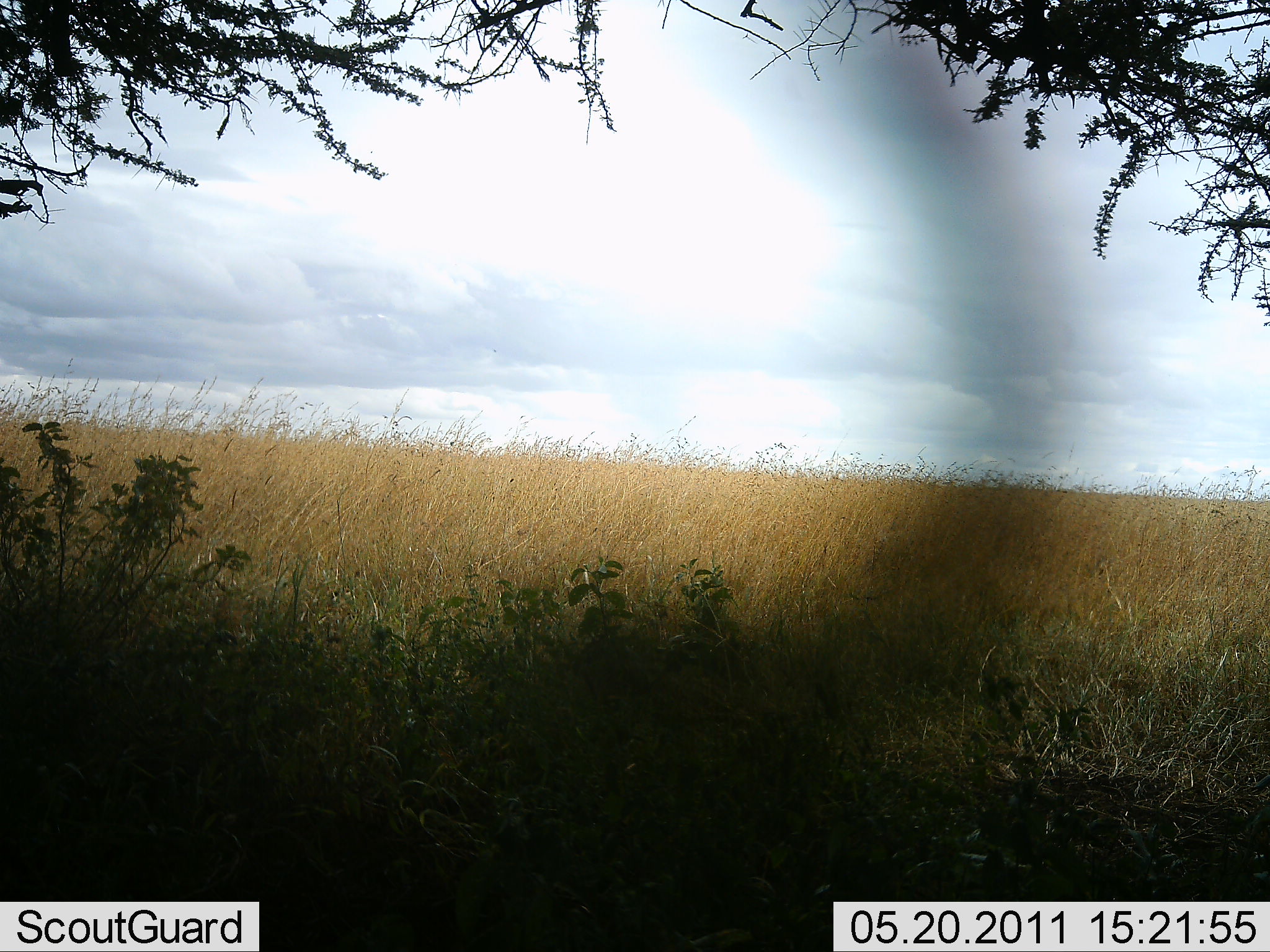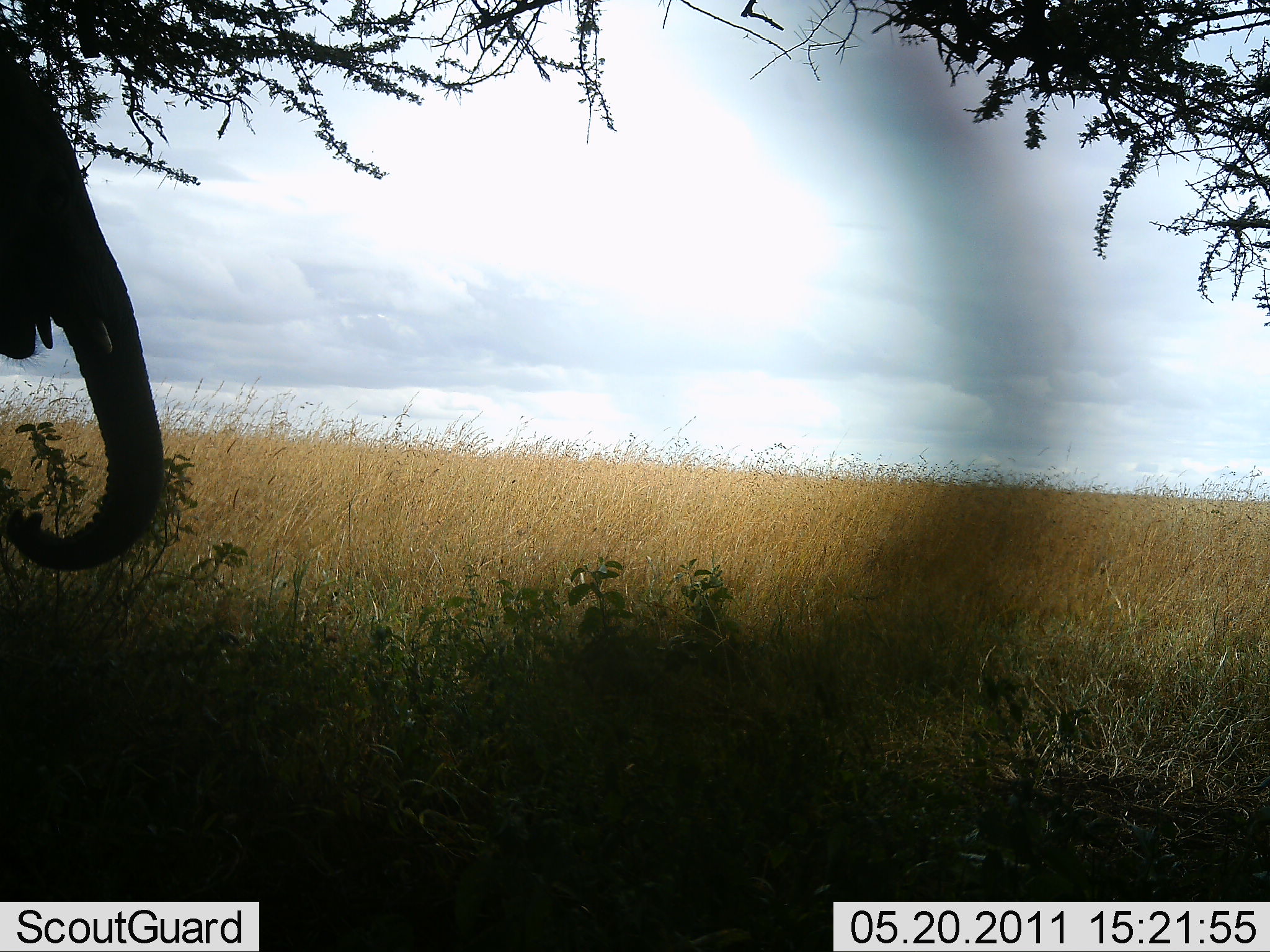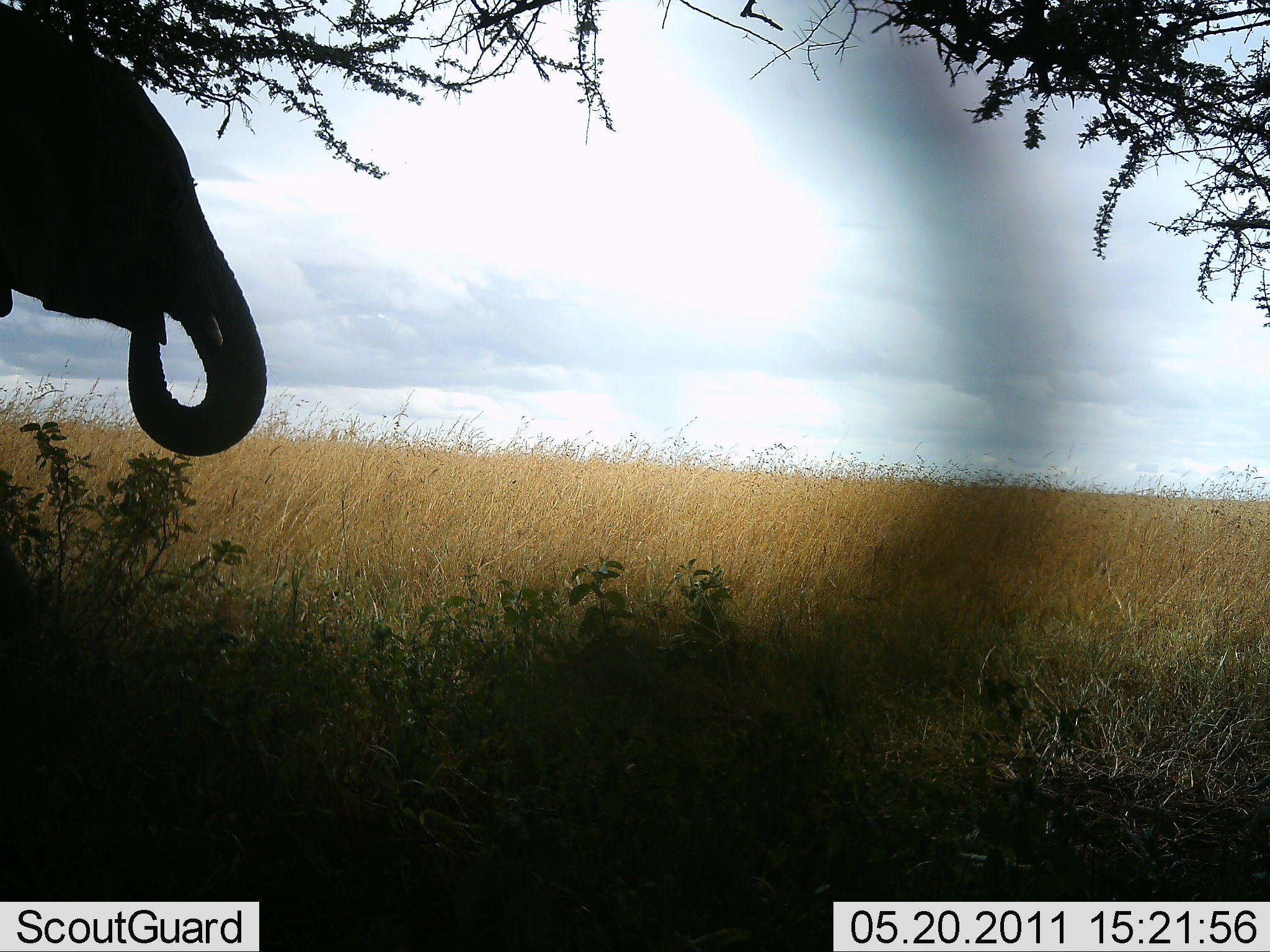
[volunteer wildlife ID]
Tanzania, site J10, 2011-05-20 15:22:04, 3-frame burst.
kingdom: Animalia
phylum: Chordata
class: Mammalia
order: Proboscidea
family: Elephantidae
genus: Loxodonta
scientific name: Loxodonta africana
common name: african bush elephant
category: elephant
Elephant (african bush elephant) (Loxodonta africana), count 1. Behavior (volunteer vote fractions): standing 42%, resting 0%, moving 42%, interacting 0%. Young present (vote fraction): 0%. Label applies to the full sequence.